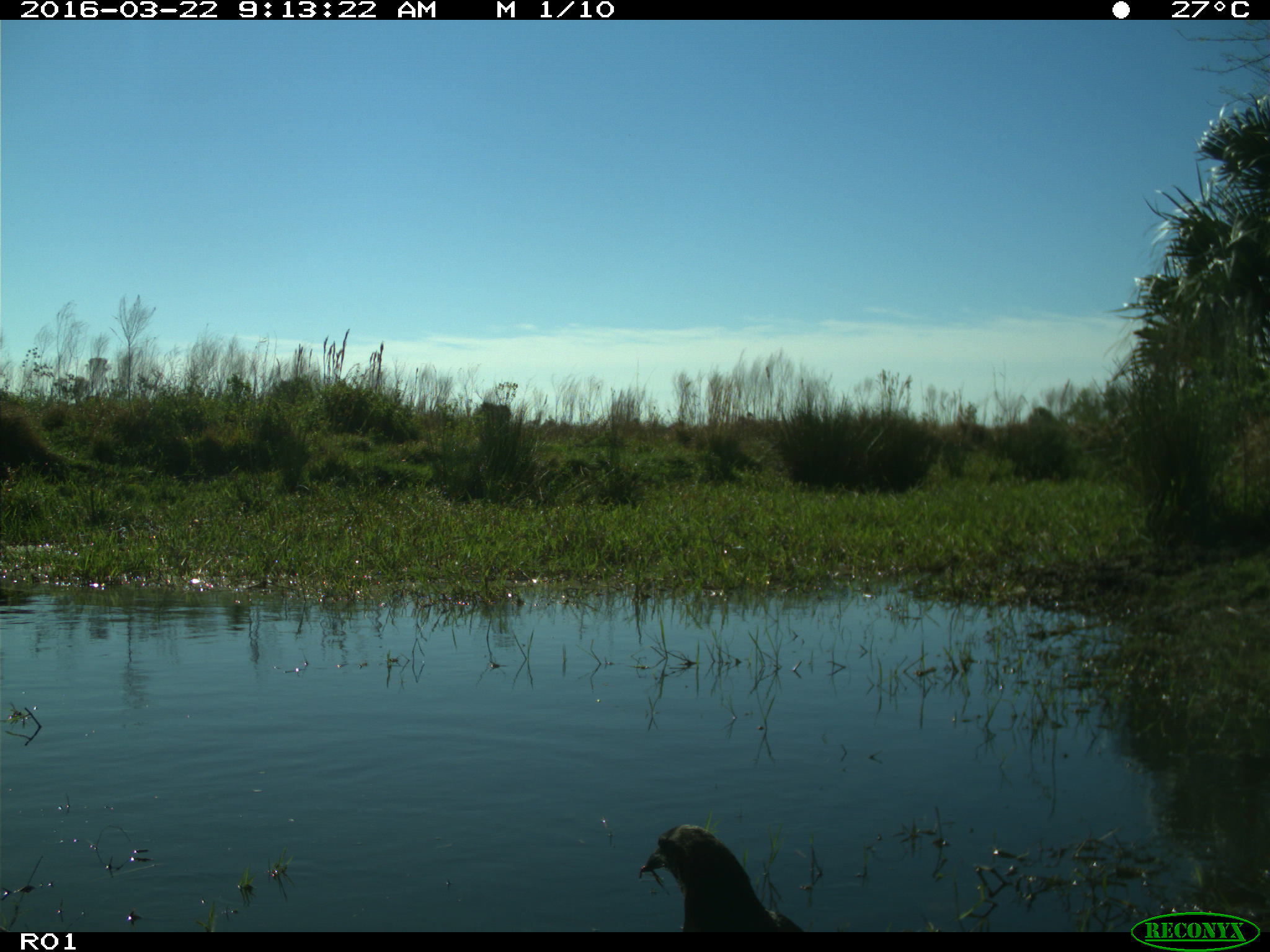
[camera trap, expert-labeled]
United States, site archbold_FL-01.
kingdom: Animalia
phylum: Chordata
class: Aves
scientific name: Aves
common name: birds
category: unidentified bird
Unidentified bird (birds) (Aves).